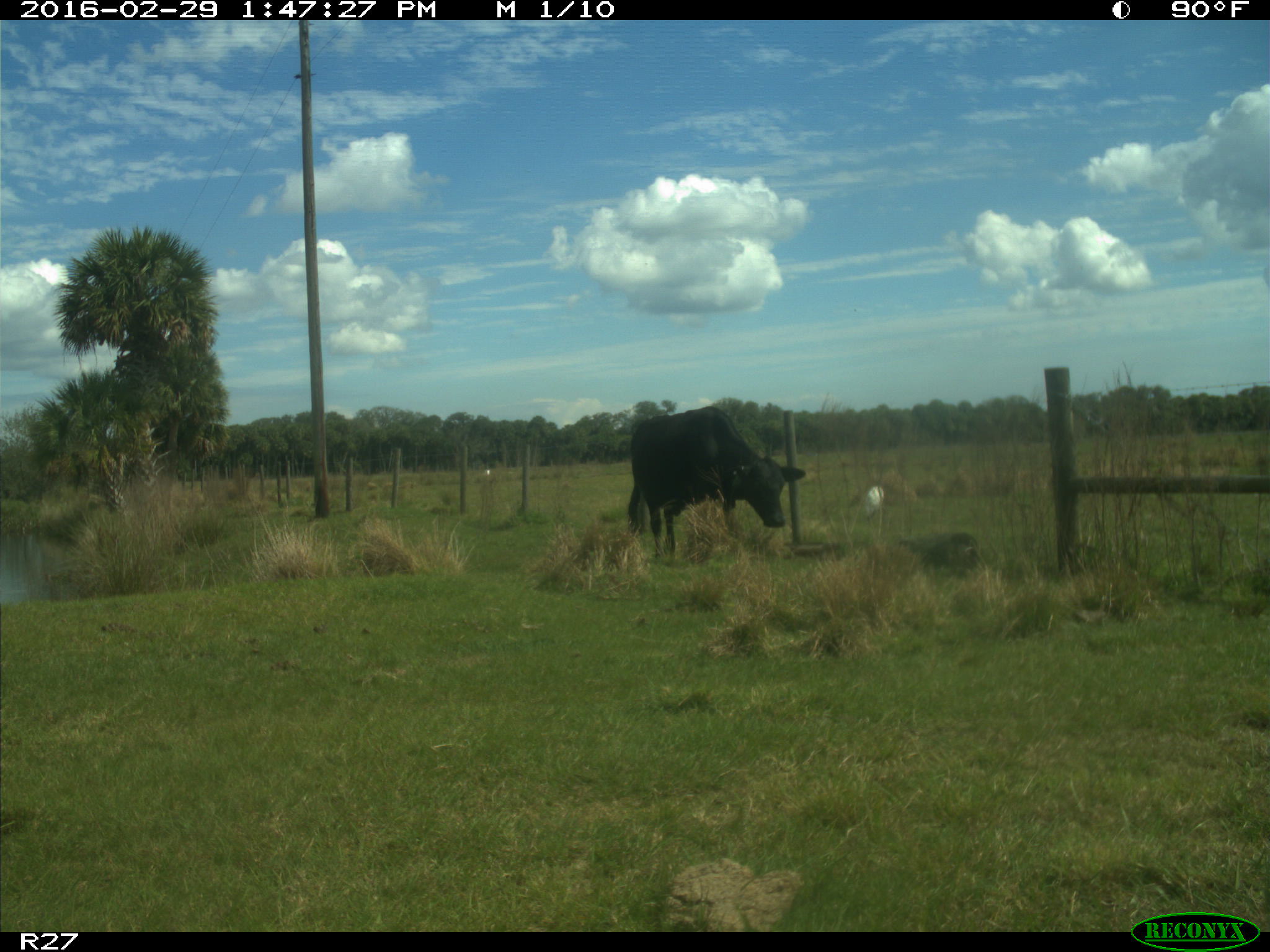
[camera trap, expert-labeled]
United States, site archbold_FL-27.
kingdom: Animalia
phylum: Chordata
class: Mammalia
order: Artiodactyla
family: Bovidae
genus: Bos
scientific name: Bos taurus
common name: domestic cow